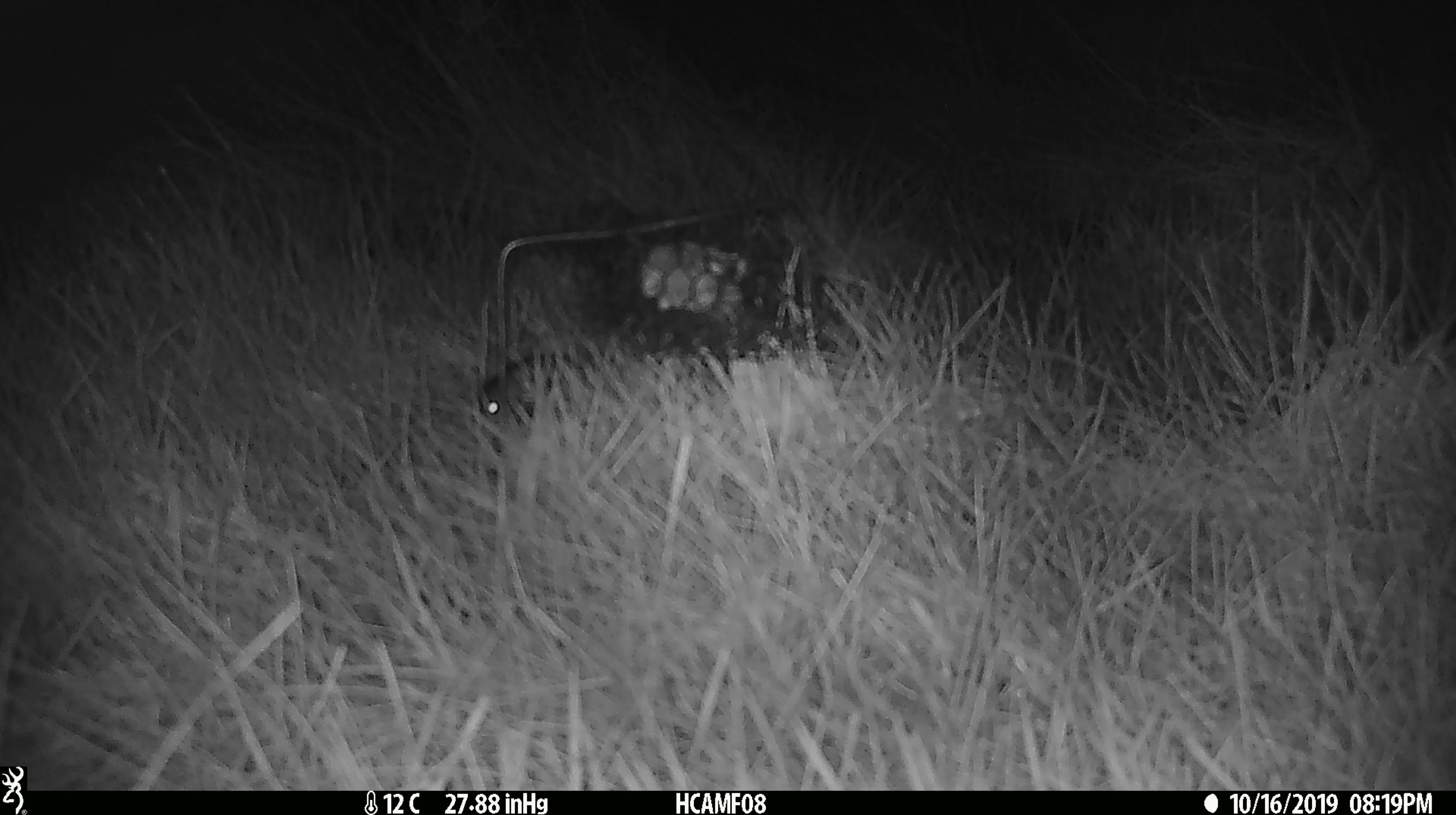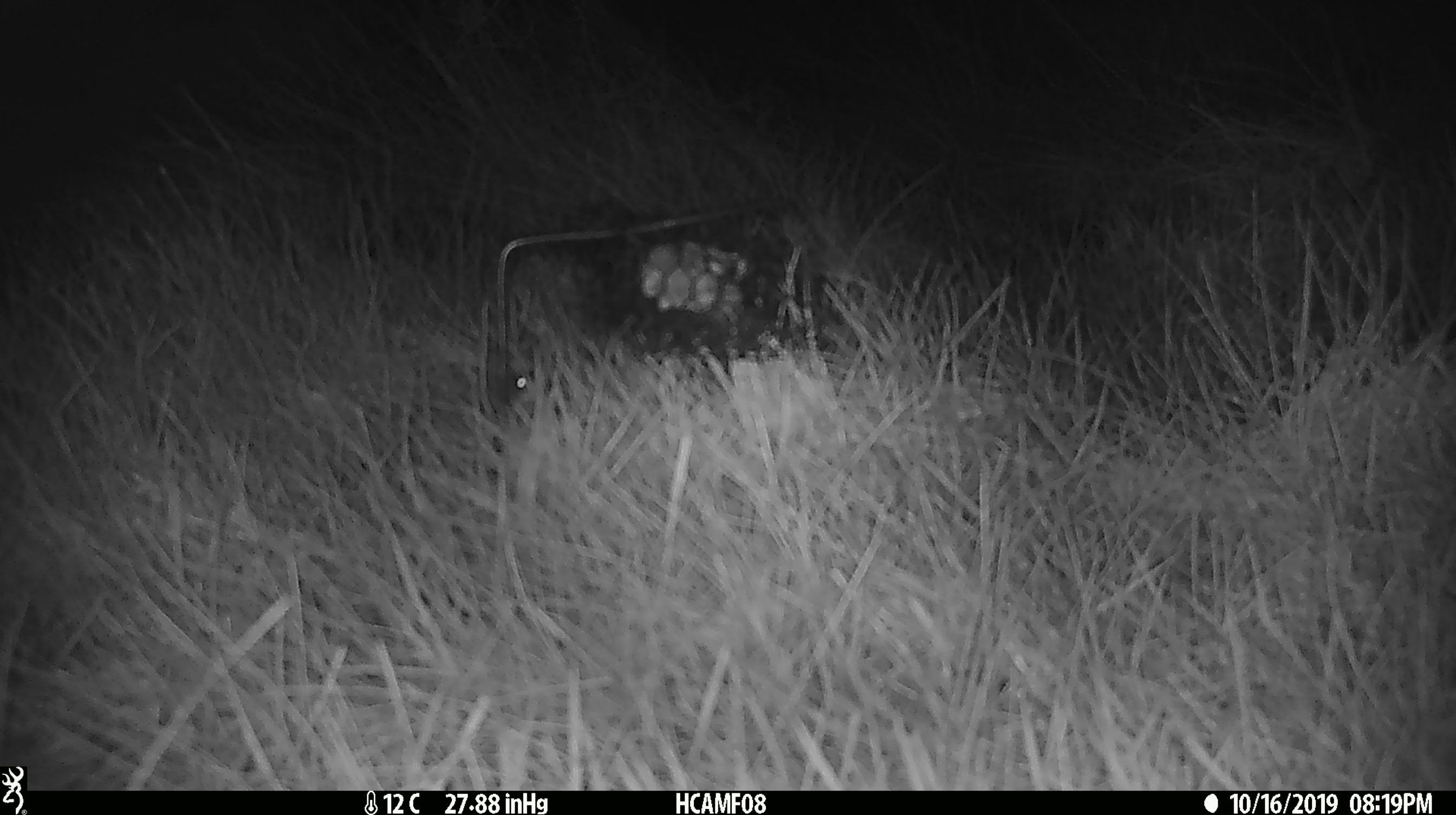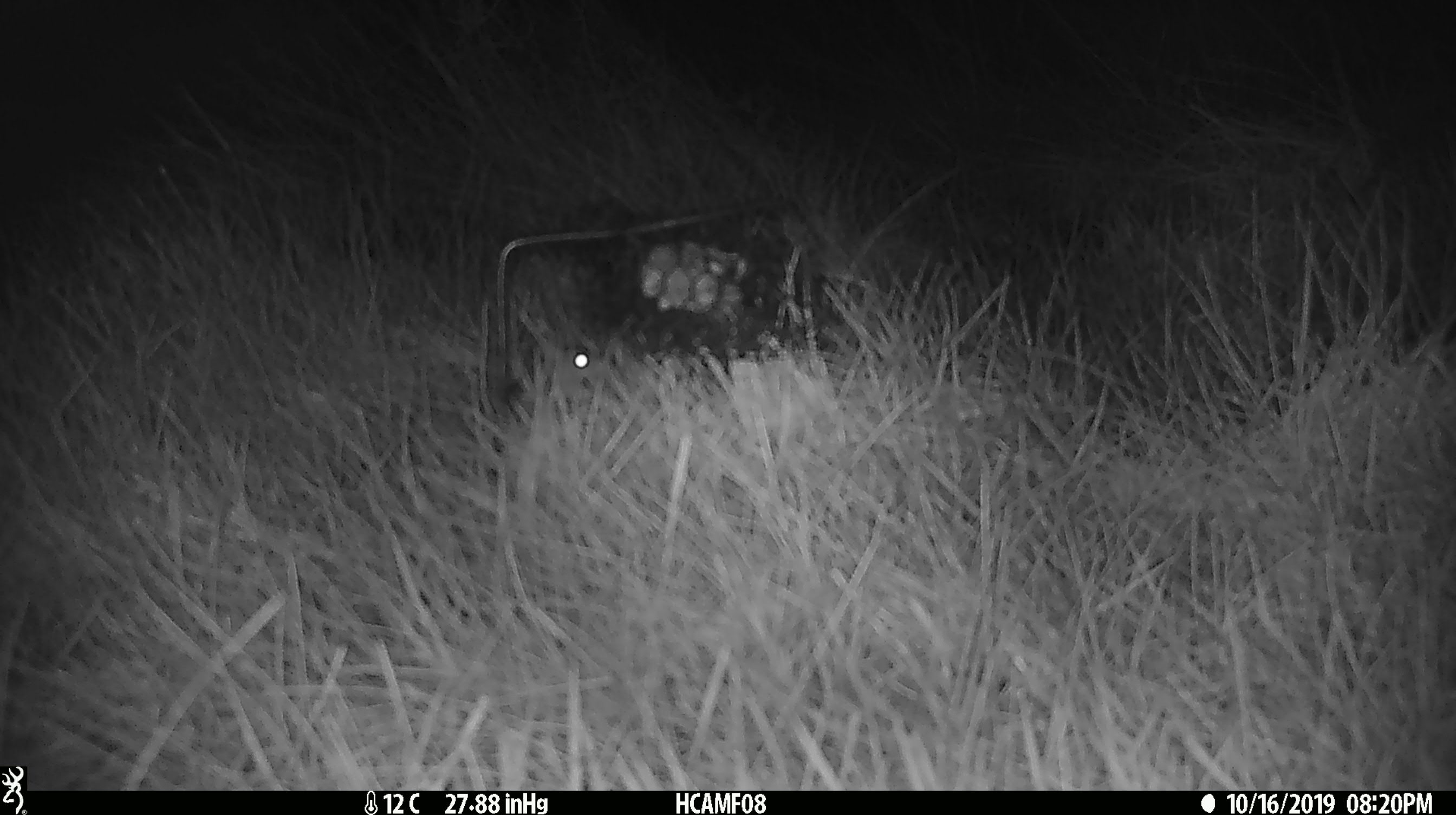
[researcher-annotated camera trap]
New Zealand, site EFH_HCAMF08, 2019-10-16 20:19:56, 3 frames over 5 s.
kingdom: Animalia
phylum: Chordata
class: Mammalia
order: Rodentia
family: Muridae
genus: Mus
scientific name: Mus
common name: mouse